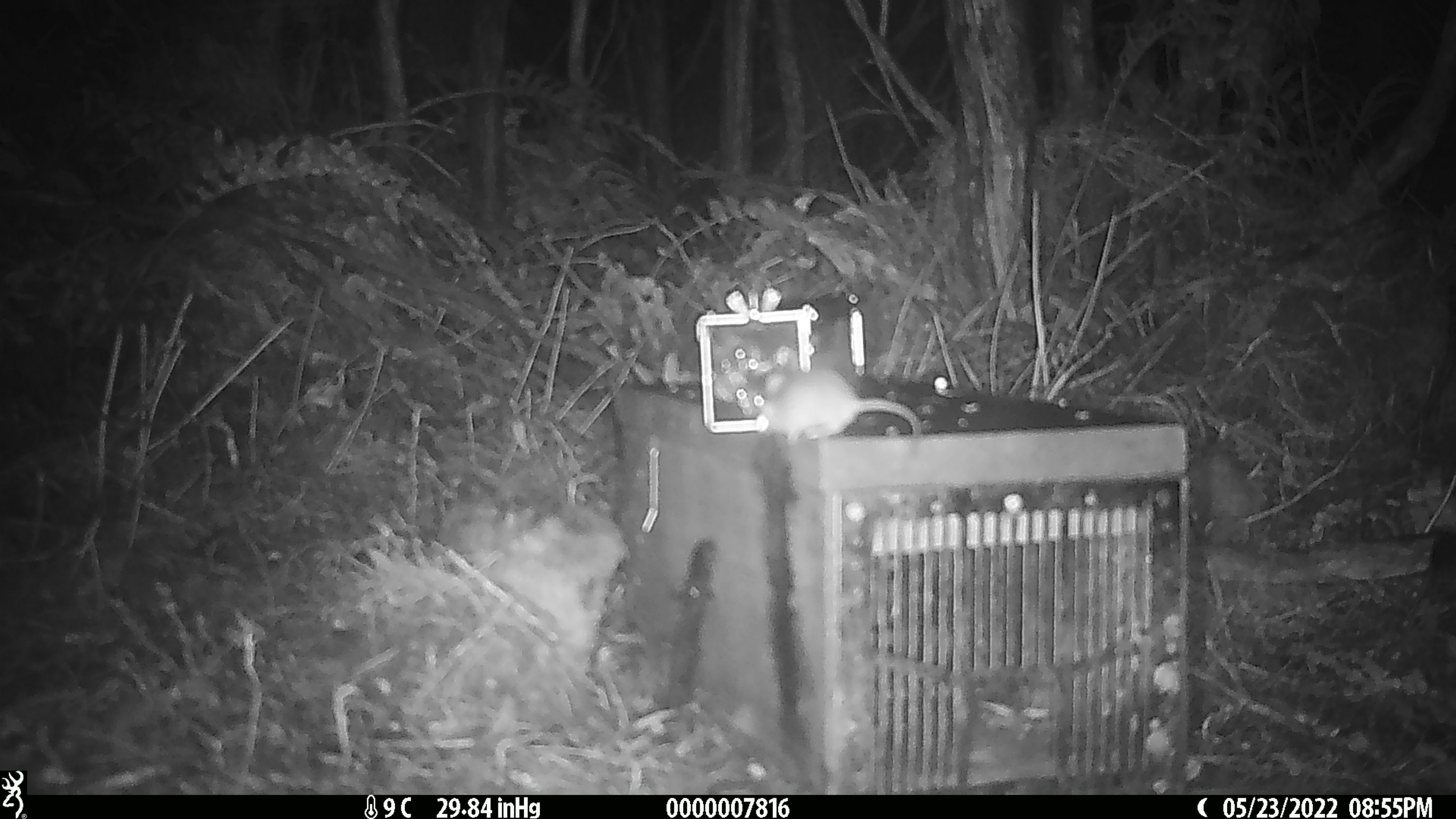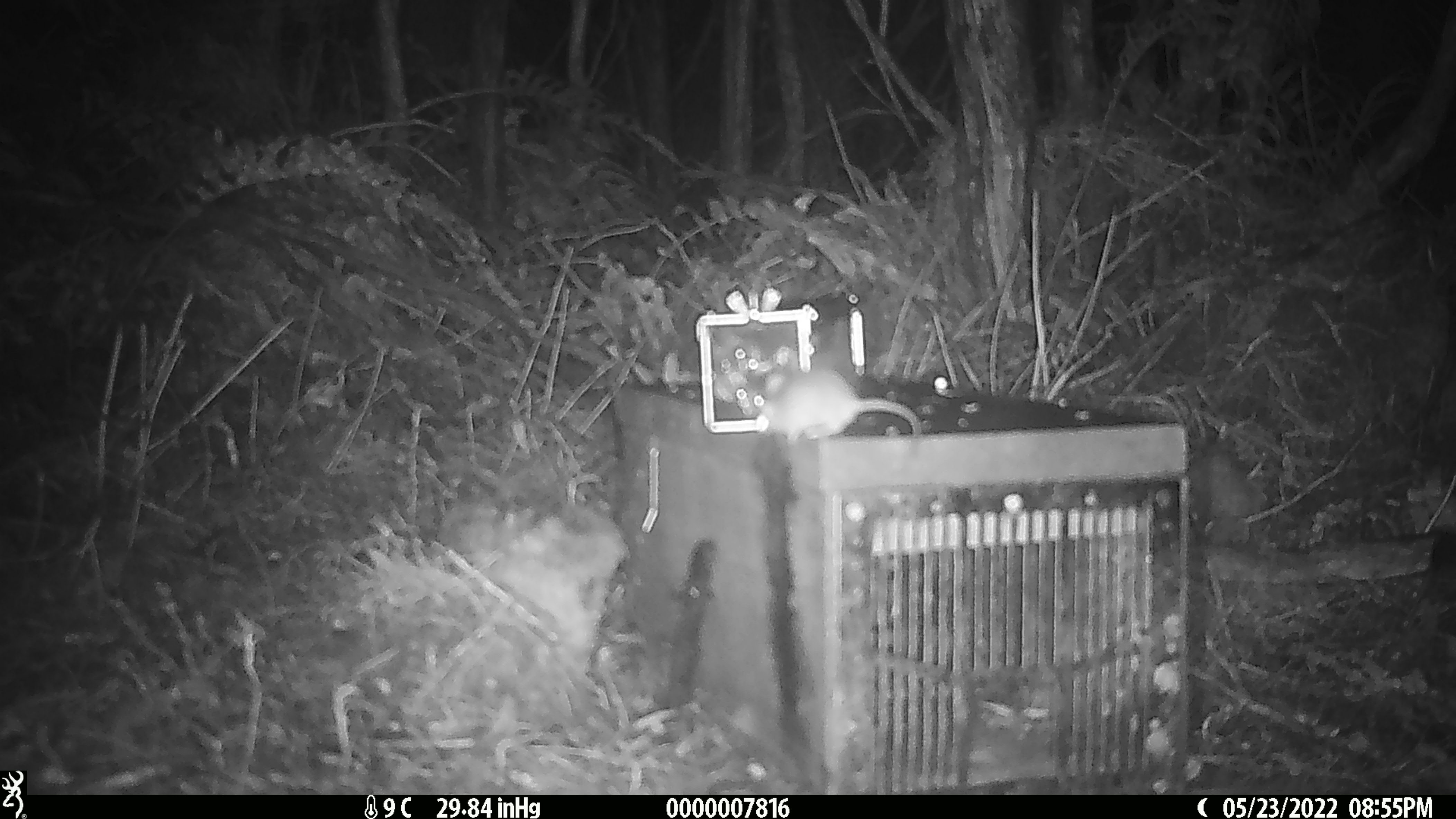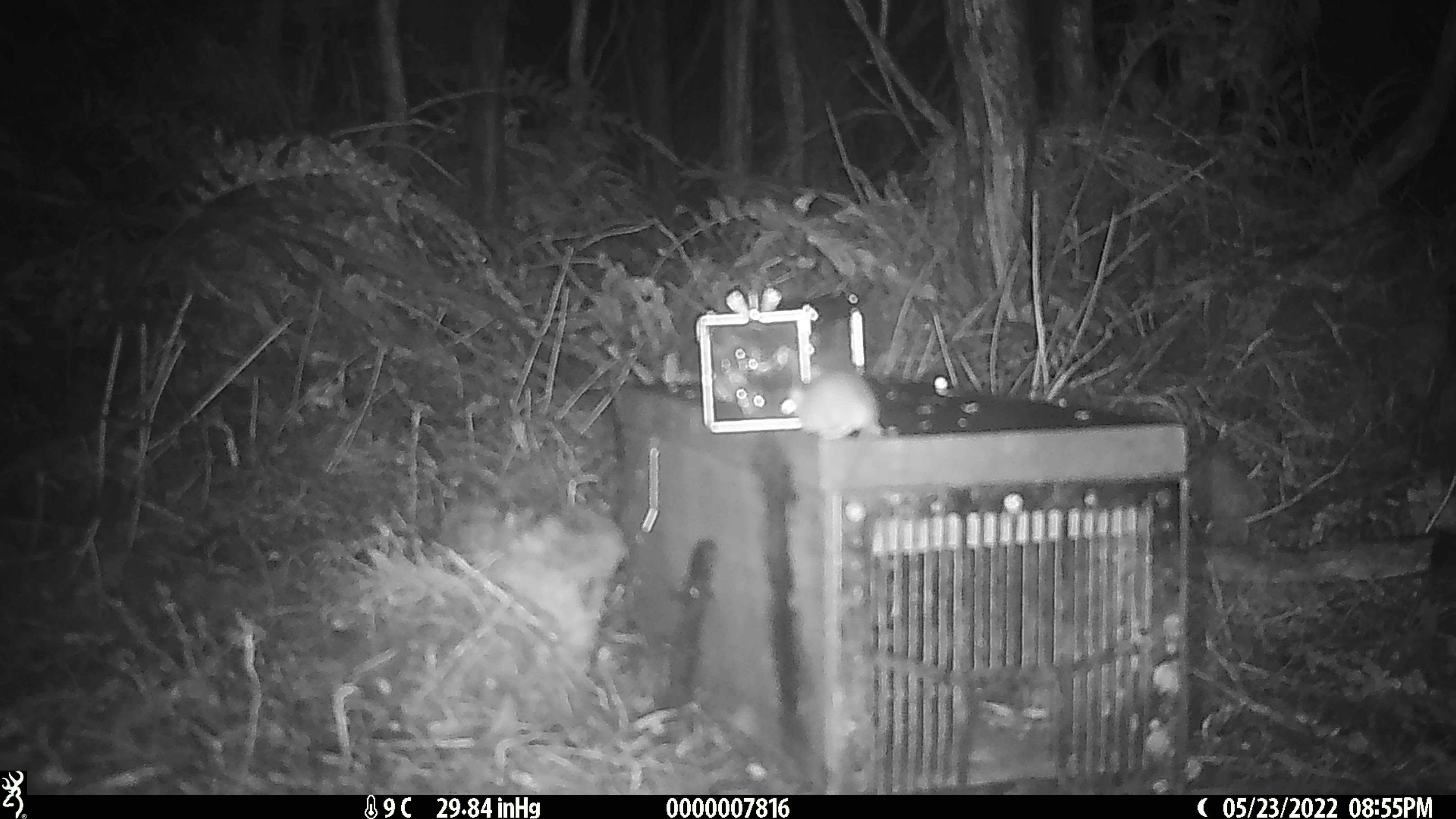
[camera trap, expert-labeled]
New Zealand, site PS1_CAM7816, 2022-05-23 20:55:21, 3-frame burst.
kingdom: Animalia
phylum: Chordata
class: Mammalia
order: Rodentia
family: Muridae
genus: Mus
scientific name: Mus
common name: mouse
Mouse (Mus).